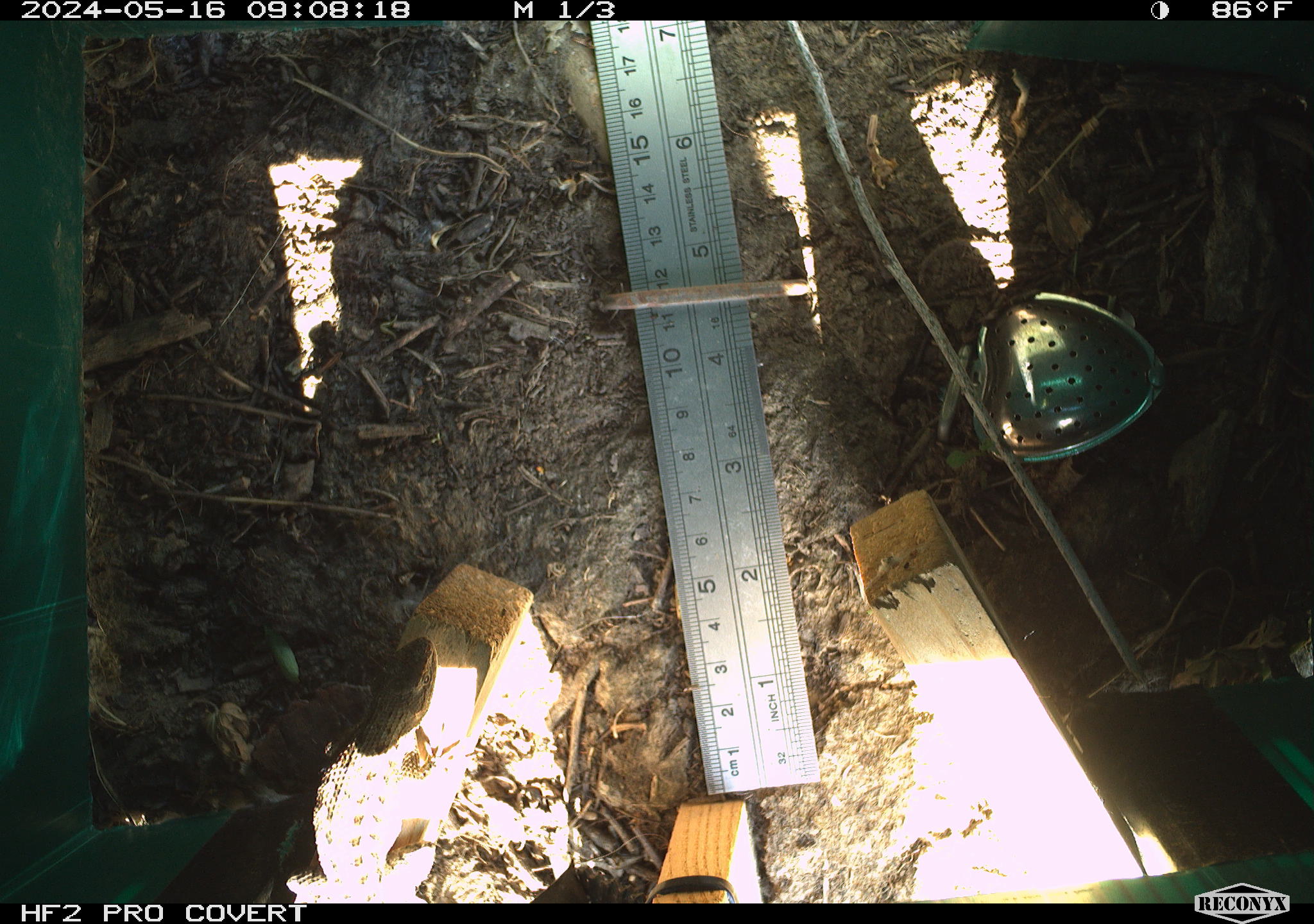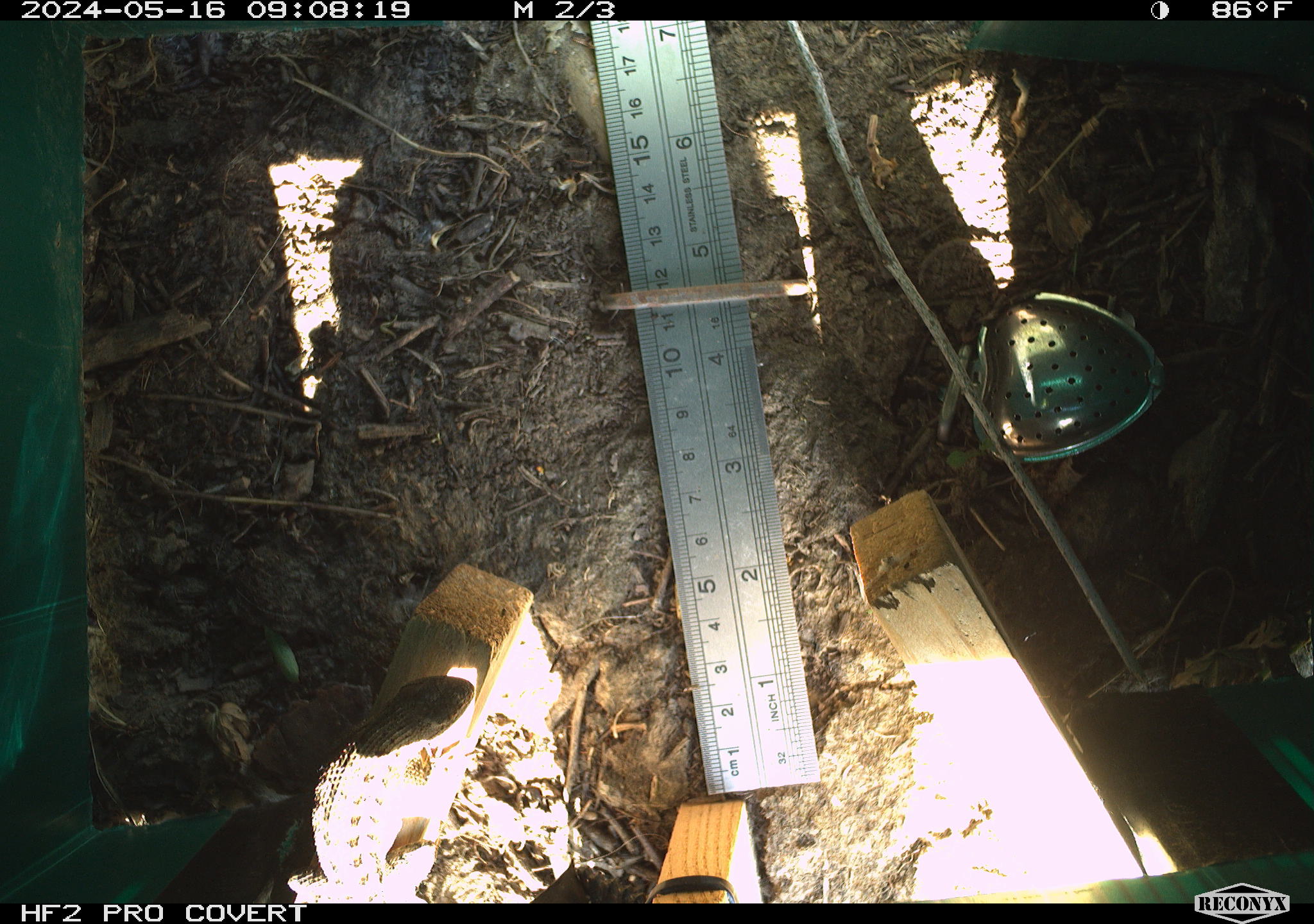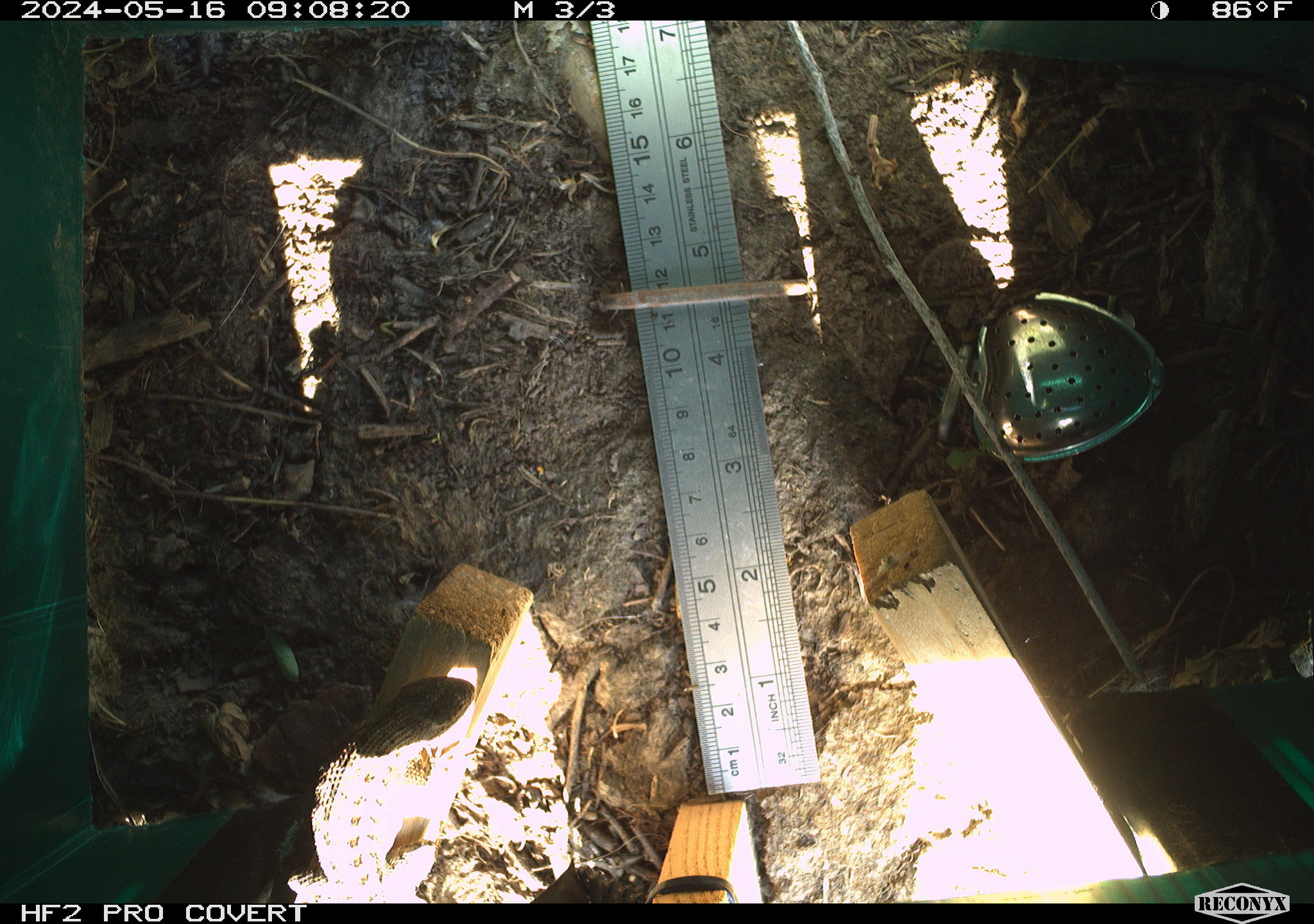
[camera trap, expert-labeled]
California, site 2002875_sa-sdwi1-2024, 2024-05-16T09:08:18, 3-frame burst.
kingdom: Animalia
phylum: Chordata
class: Reptilia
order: Squamata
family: Phrynosomatidae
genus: Sceloporus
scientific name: Sceloporus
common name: spiny lizards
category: sceloporus species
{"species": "sceloporus species (spiny lizards) (Sceloporus)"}